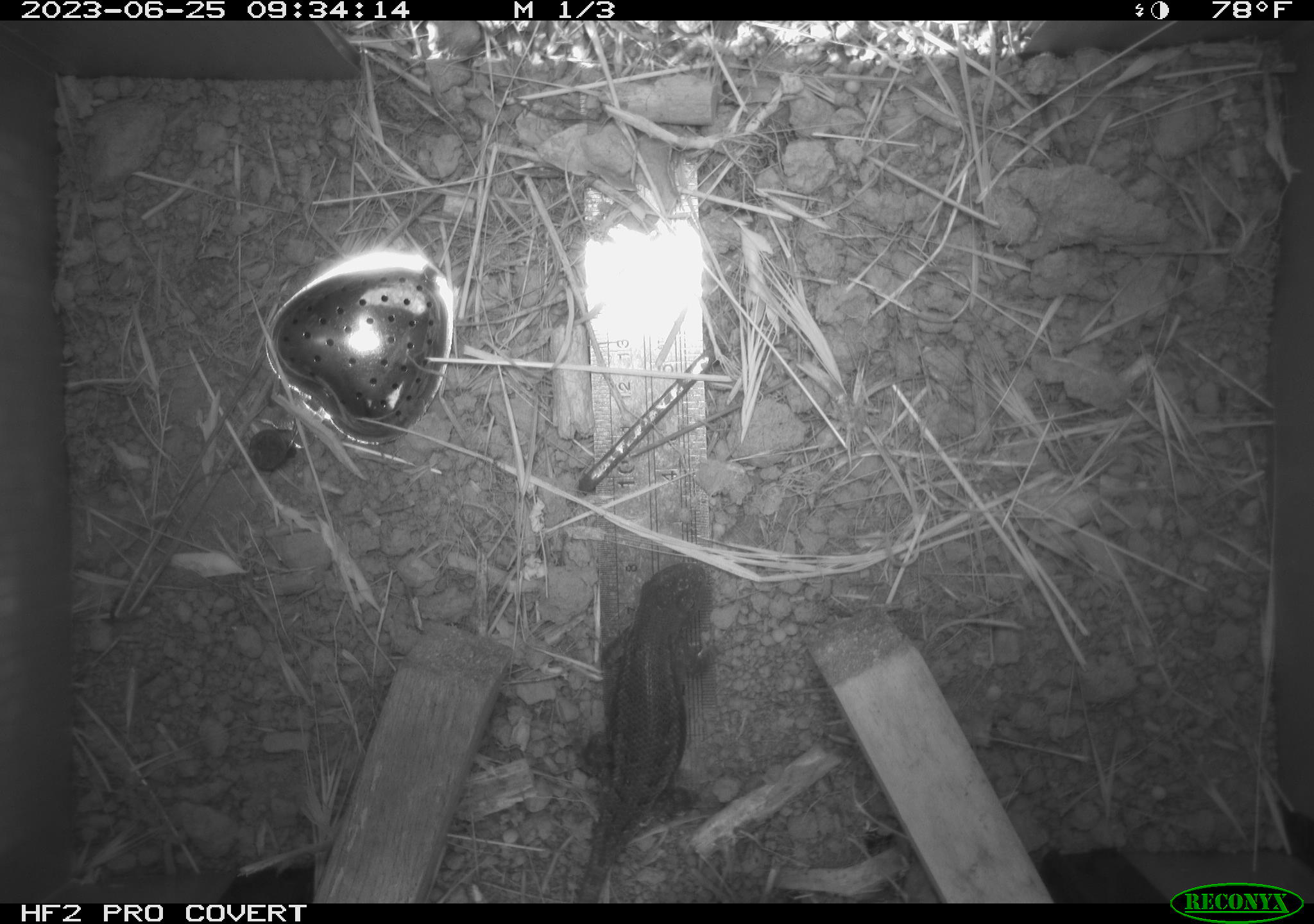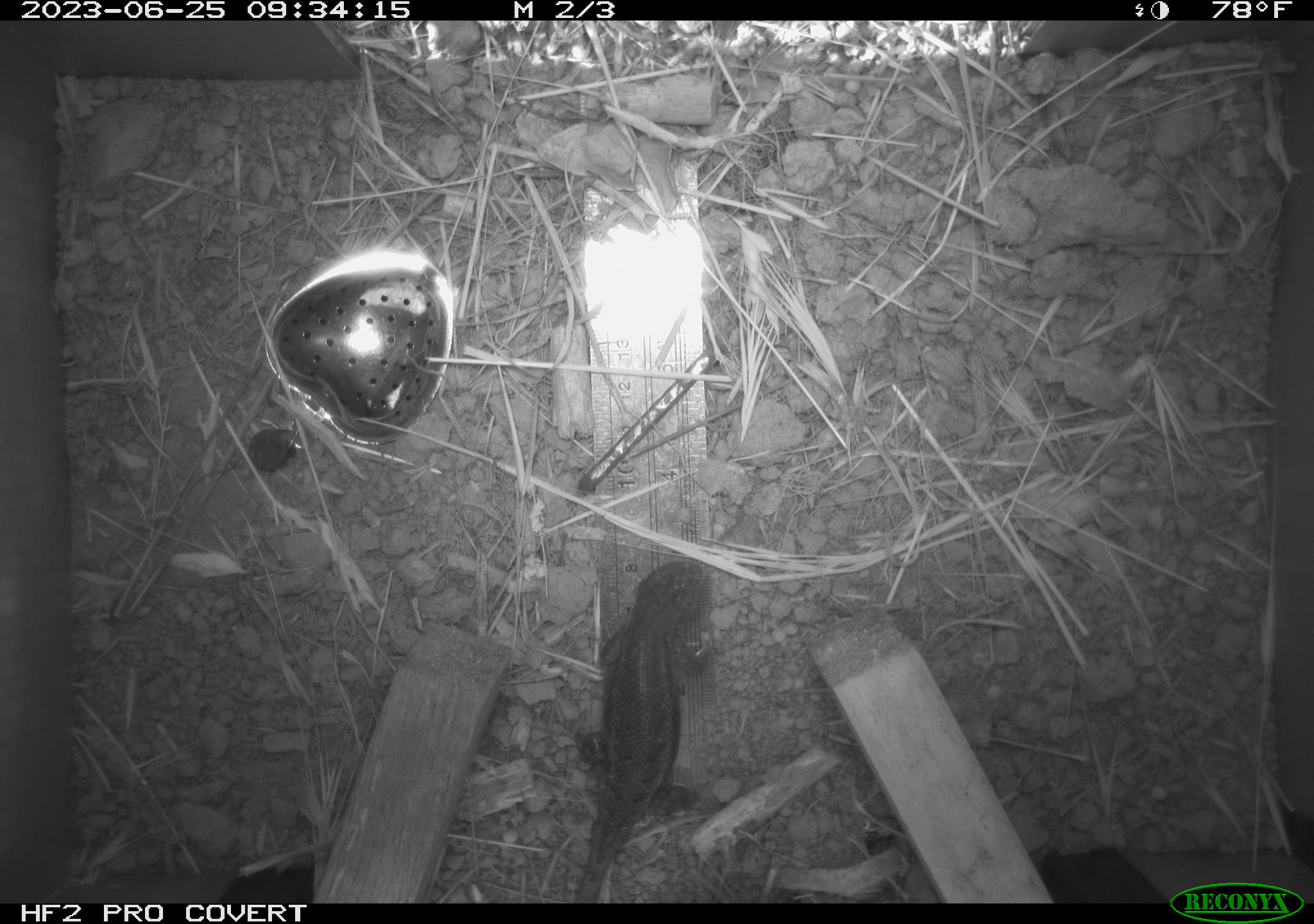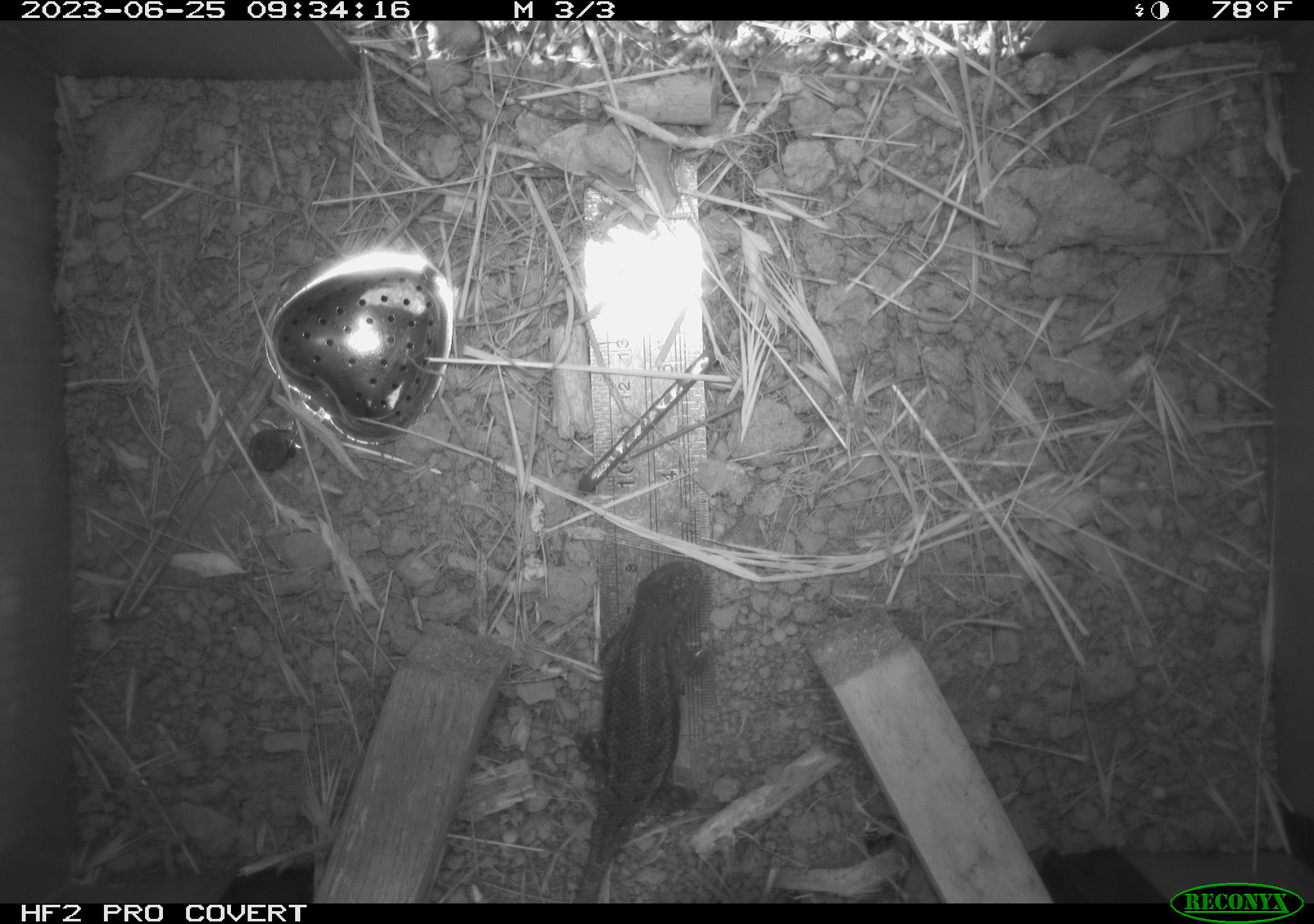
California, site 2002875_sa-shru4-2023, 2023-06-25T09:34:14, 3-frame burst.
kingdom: Animalia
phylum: Chordata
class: Reptilia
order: Squamata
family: Phrynosomatidae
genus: Sceloporus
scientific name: Sceloporus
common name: spiny lizards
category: sceloporus species